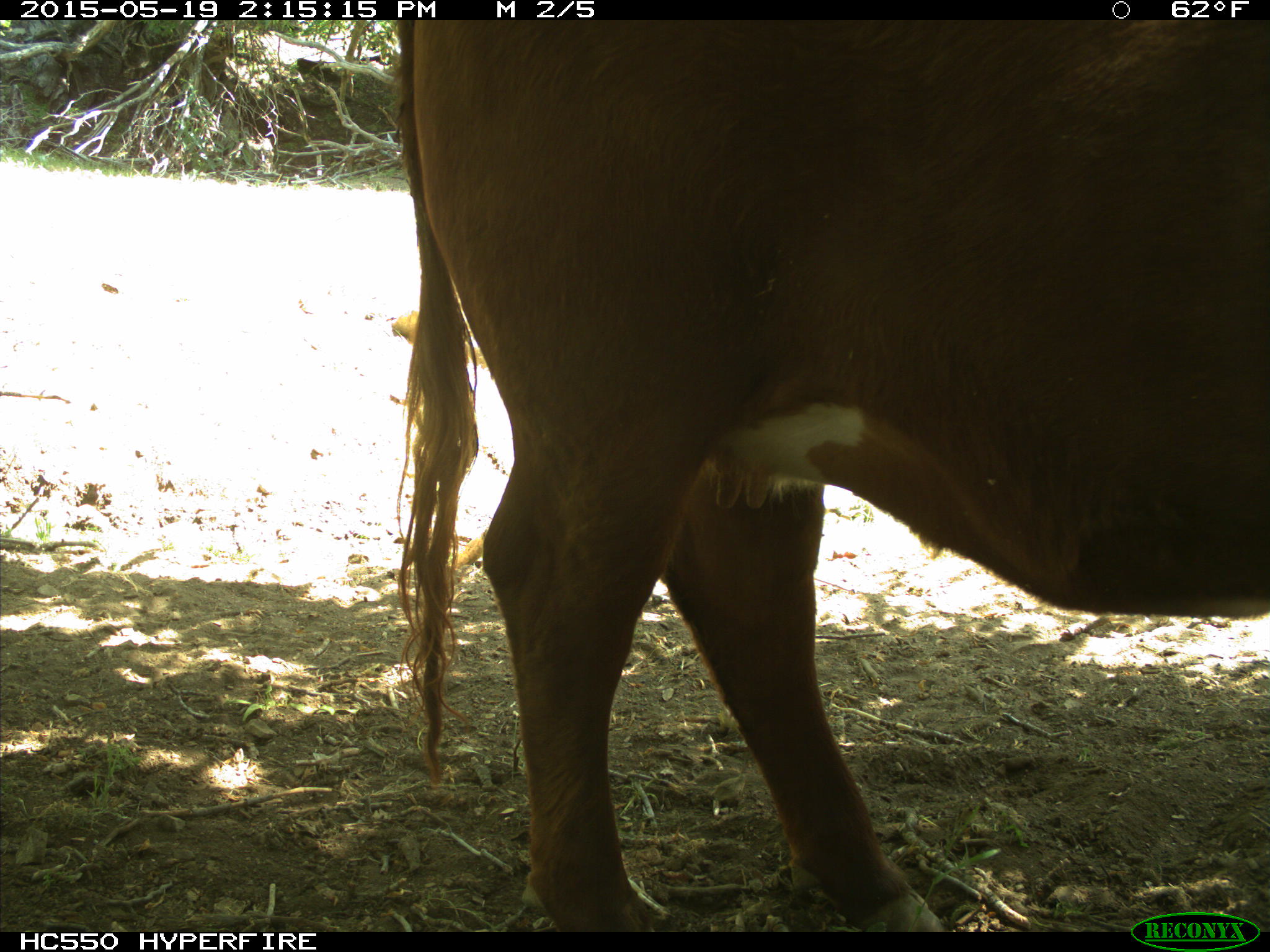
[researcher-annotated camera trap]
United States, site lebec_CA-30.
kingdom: Animalia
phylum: Chordata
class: Mammalia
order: Artiodactyla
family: Bovidae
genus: Bos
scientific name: Bos taurus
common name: domestic cow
Bos taurus (domestic cow).